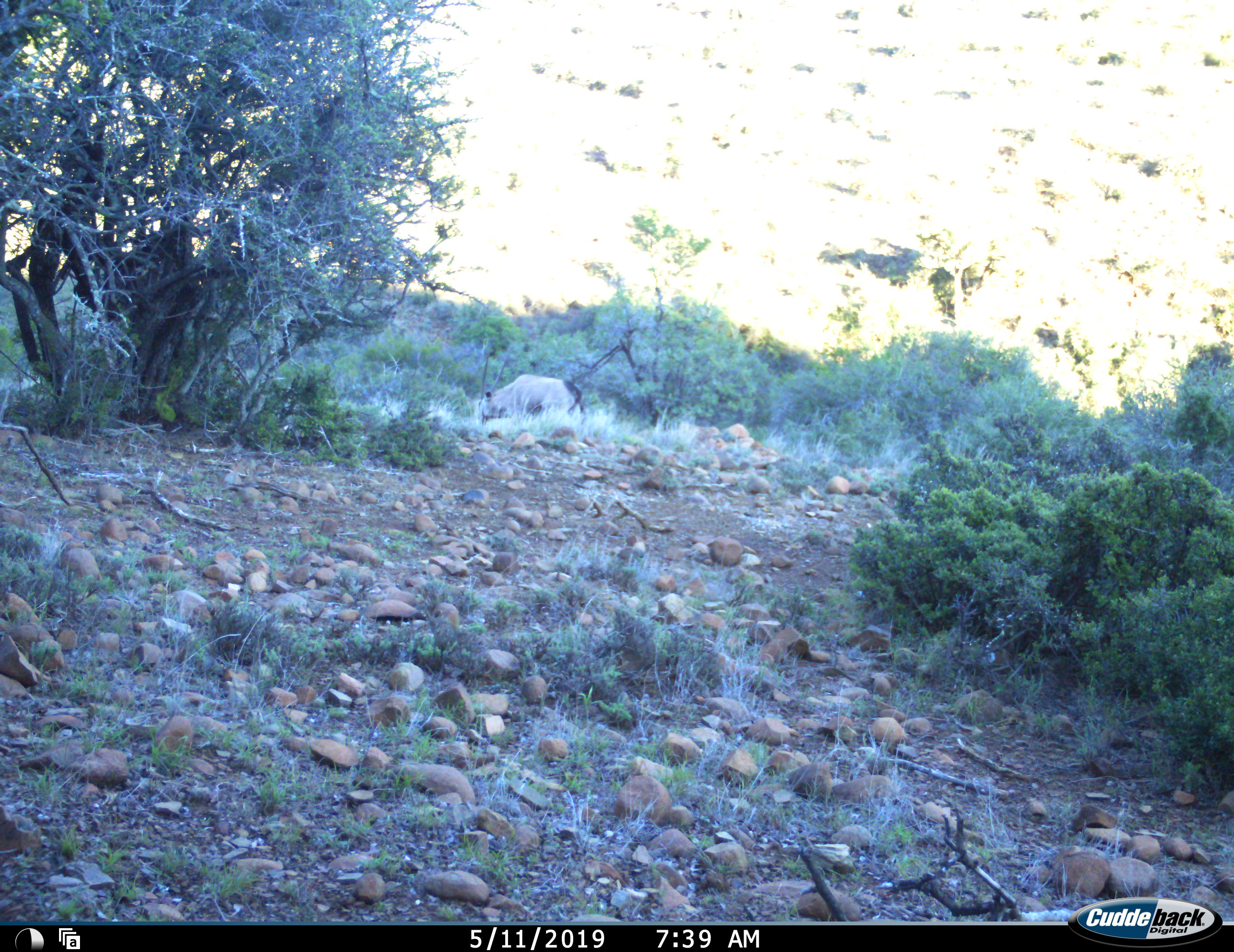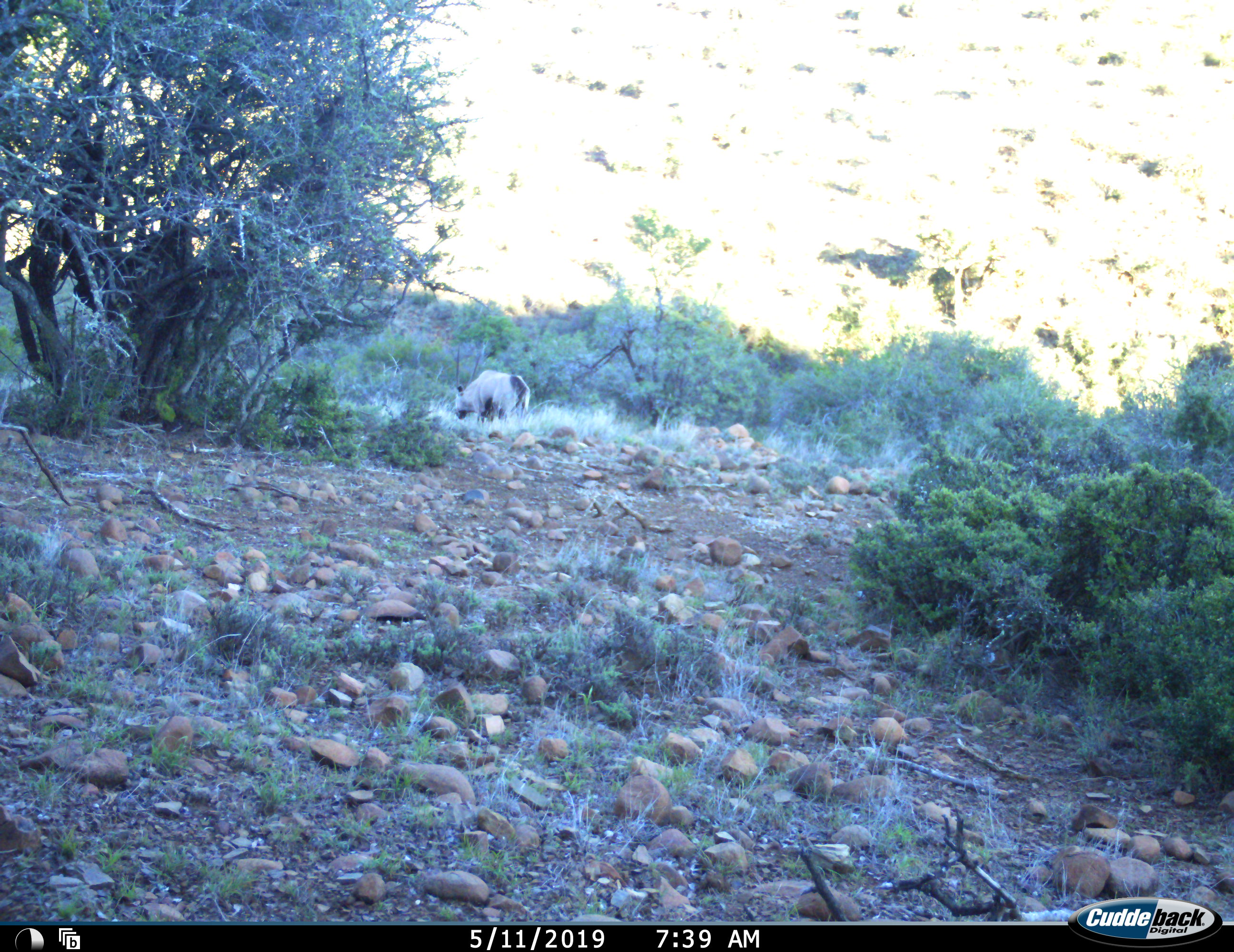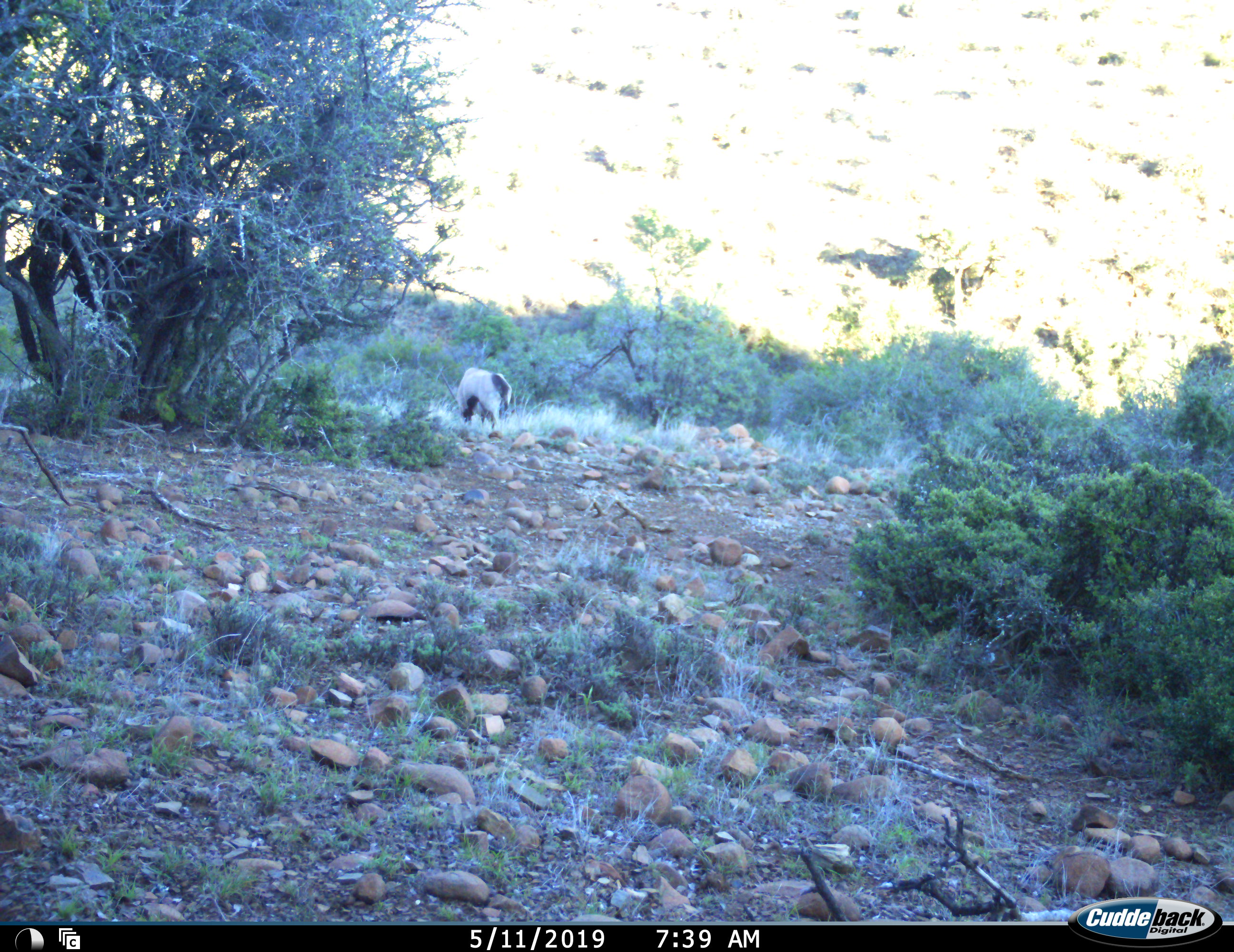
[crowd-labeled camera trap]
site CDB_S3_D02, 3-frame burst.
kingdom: Animalia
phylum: Chordata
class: Mammalia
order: Artiodactyla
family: Bovidae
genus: Oryx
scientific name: Oryx gazella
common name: gemsbok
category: oryx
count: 1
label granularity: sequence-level